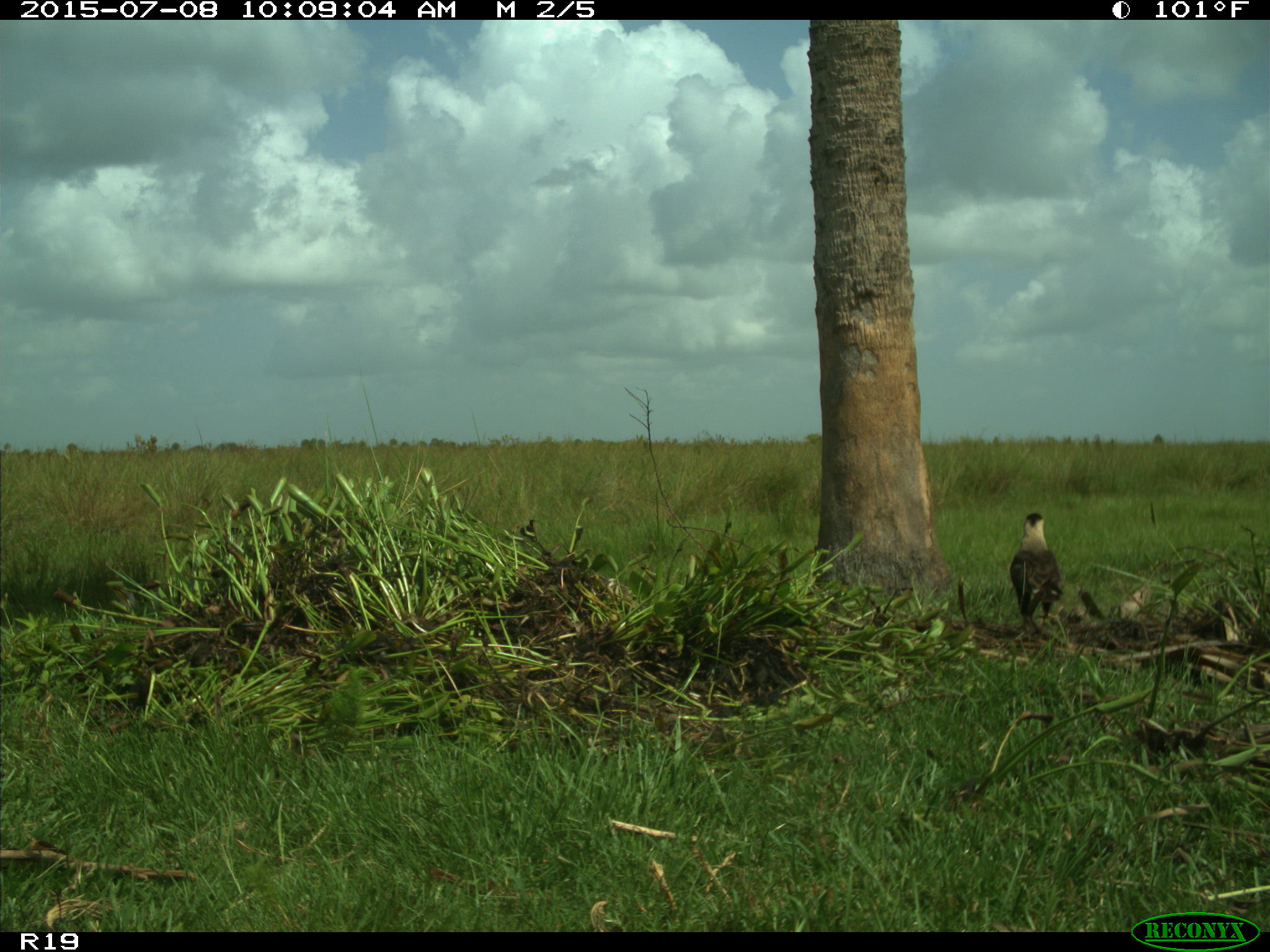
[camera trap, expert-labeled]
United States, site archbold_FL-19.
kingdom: Animalia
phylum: Chordata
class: Aves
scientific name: Aves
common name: birds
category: unidentified bird